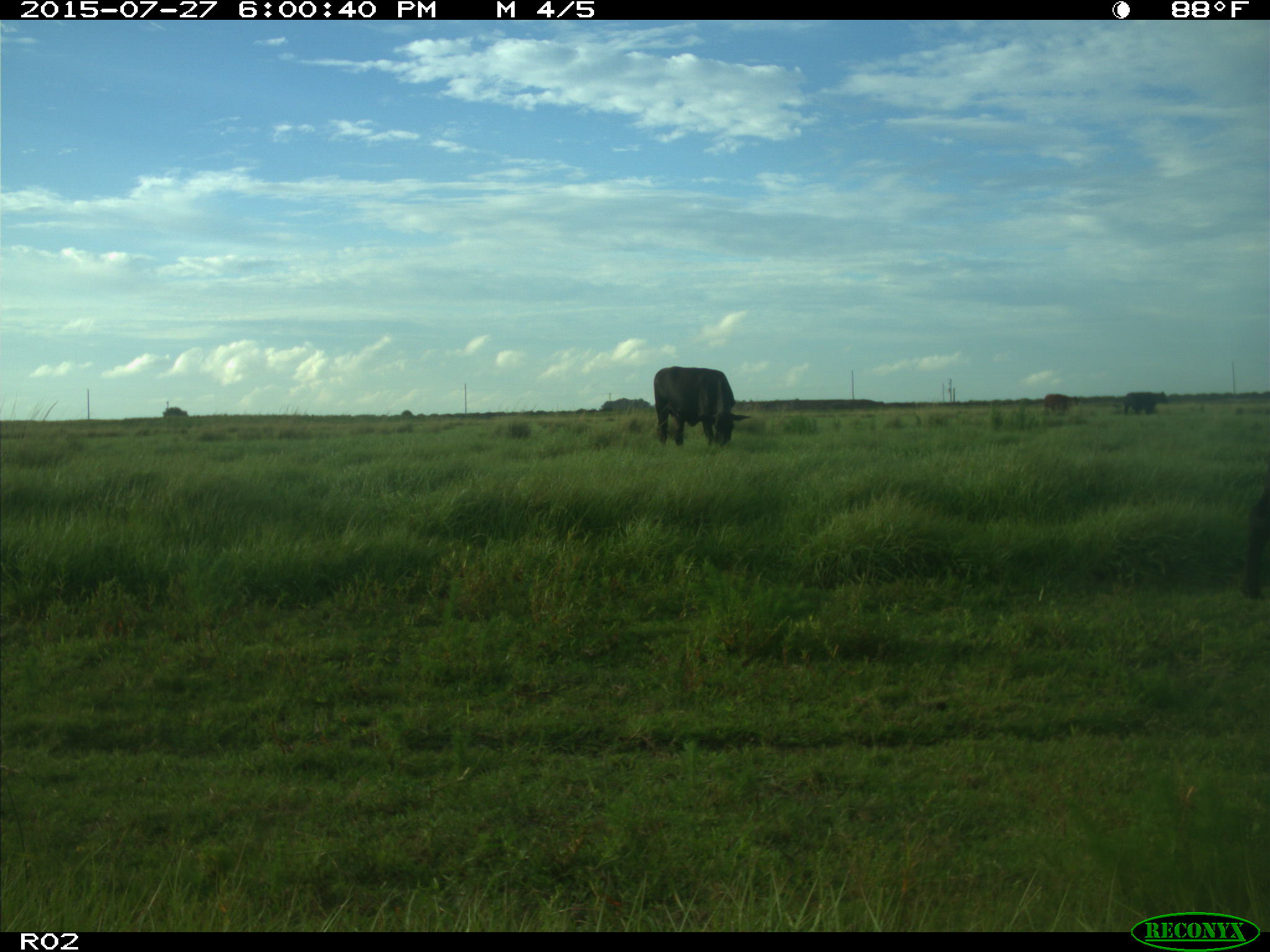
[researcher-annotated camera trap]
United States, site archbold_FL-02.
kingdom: Animalia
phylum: Chordata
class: Mammalia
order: Artiodactyla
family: Bovidae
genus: Bos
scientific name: Bos taurus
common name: domestic cow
Bos taurus (domestic cow).